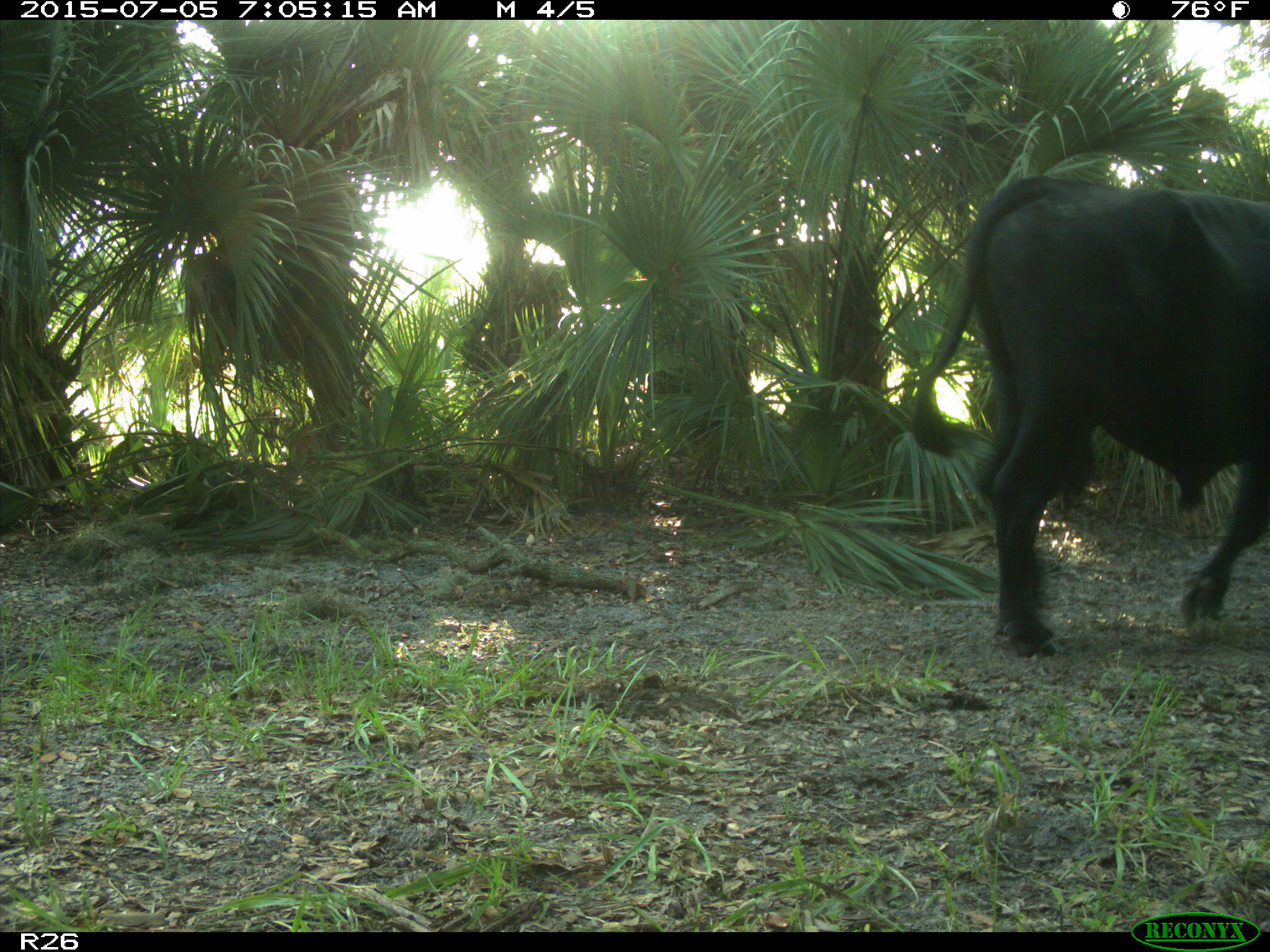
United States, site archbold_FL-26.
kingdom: Animalia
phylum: Chordata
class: Mammalia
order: Artiodactyla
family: Bovidae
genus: Bos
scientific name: Bos taurus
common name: domestic cow